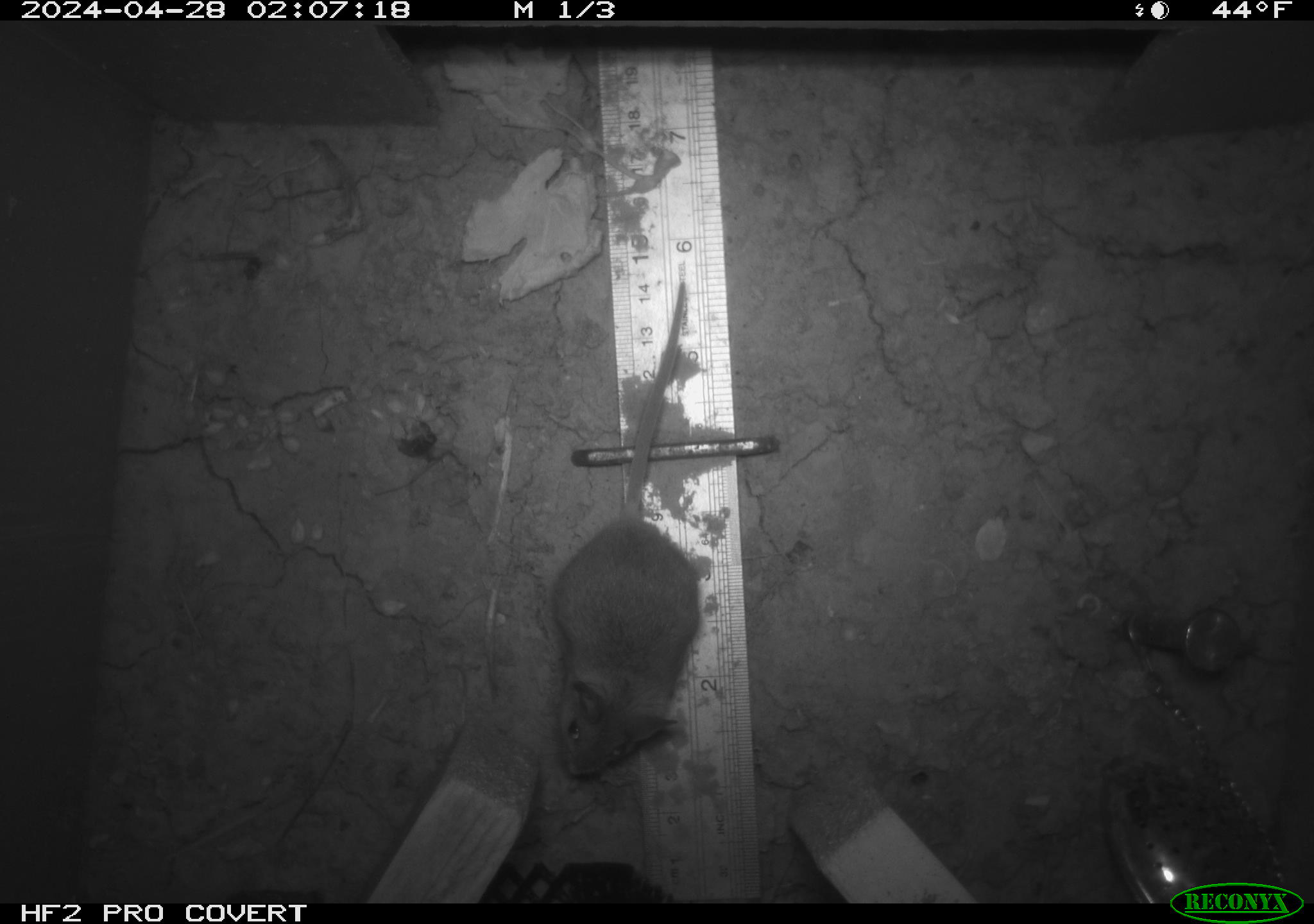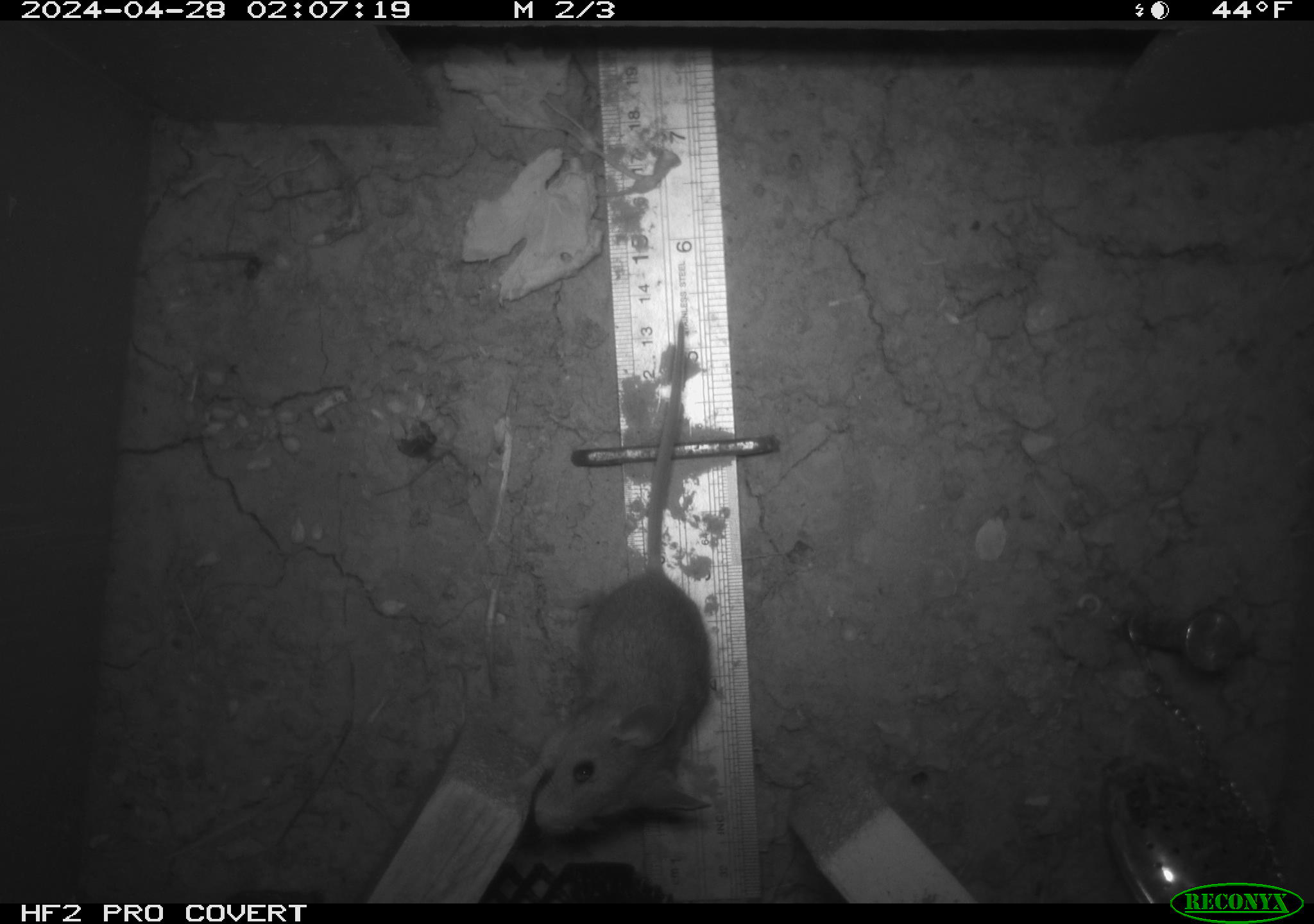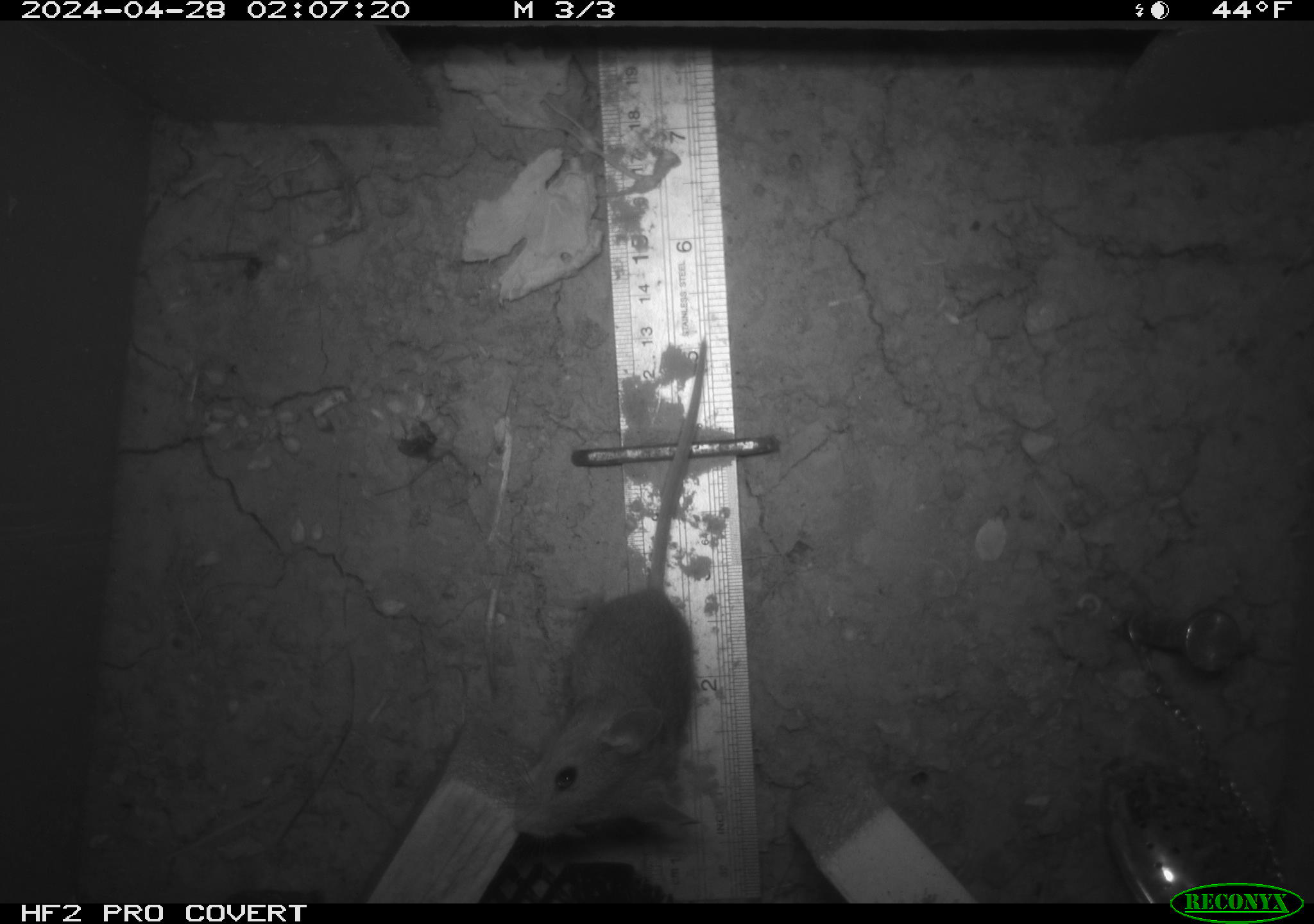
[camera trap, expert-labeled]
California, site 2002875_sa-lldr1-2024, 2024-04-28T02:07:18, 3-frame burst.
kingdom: Animalia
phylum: Chordata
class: Mammalia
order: Rodentia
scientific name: Rodentia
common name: mouse species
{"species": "mouse species (Rodentia)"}